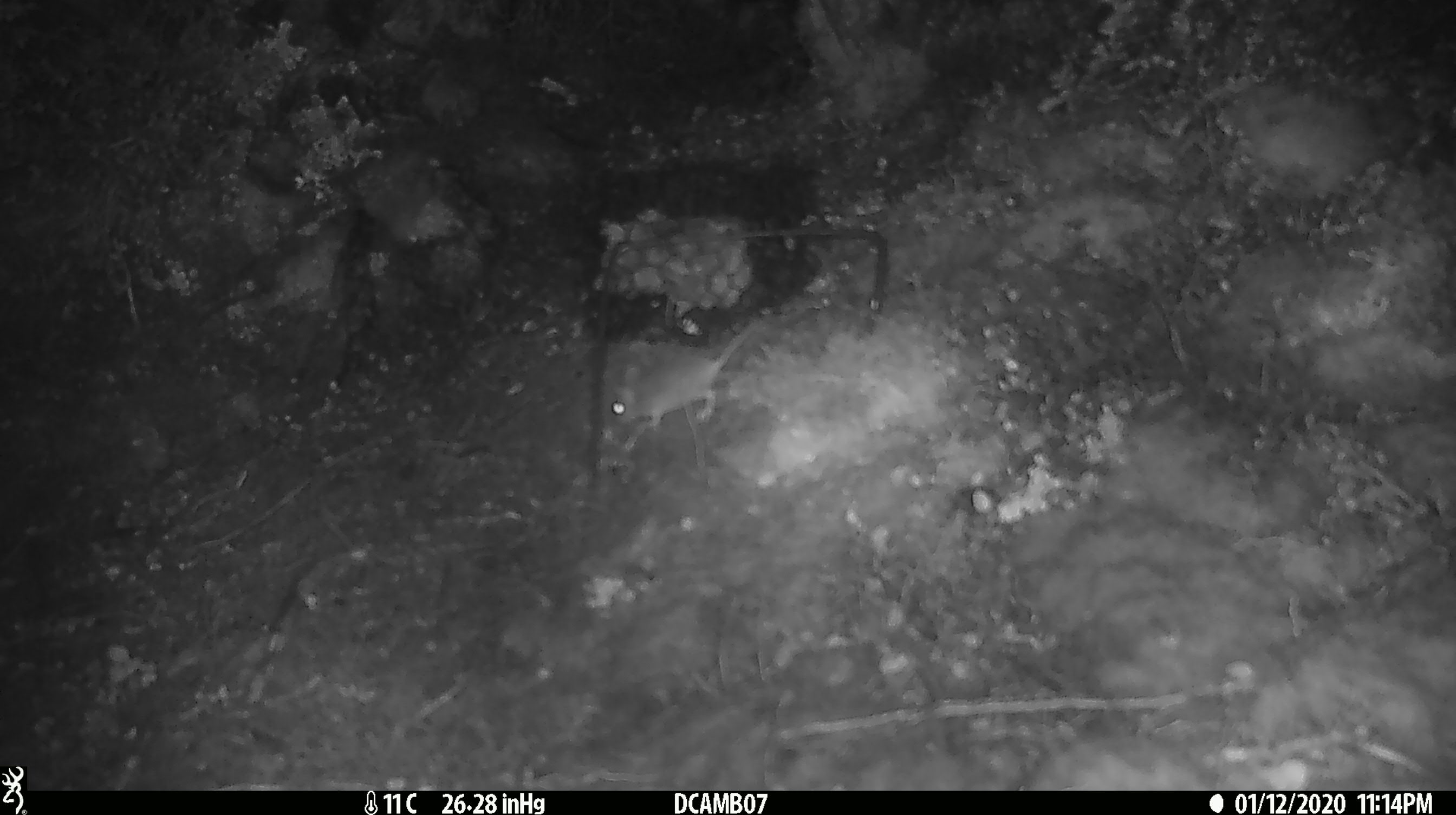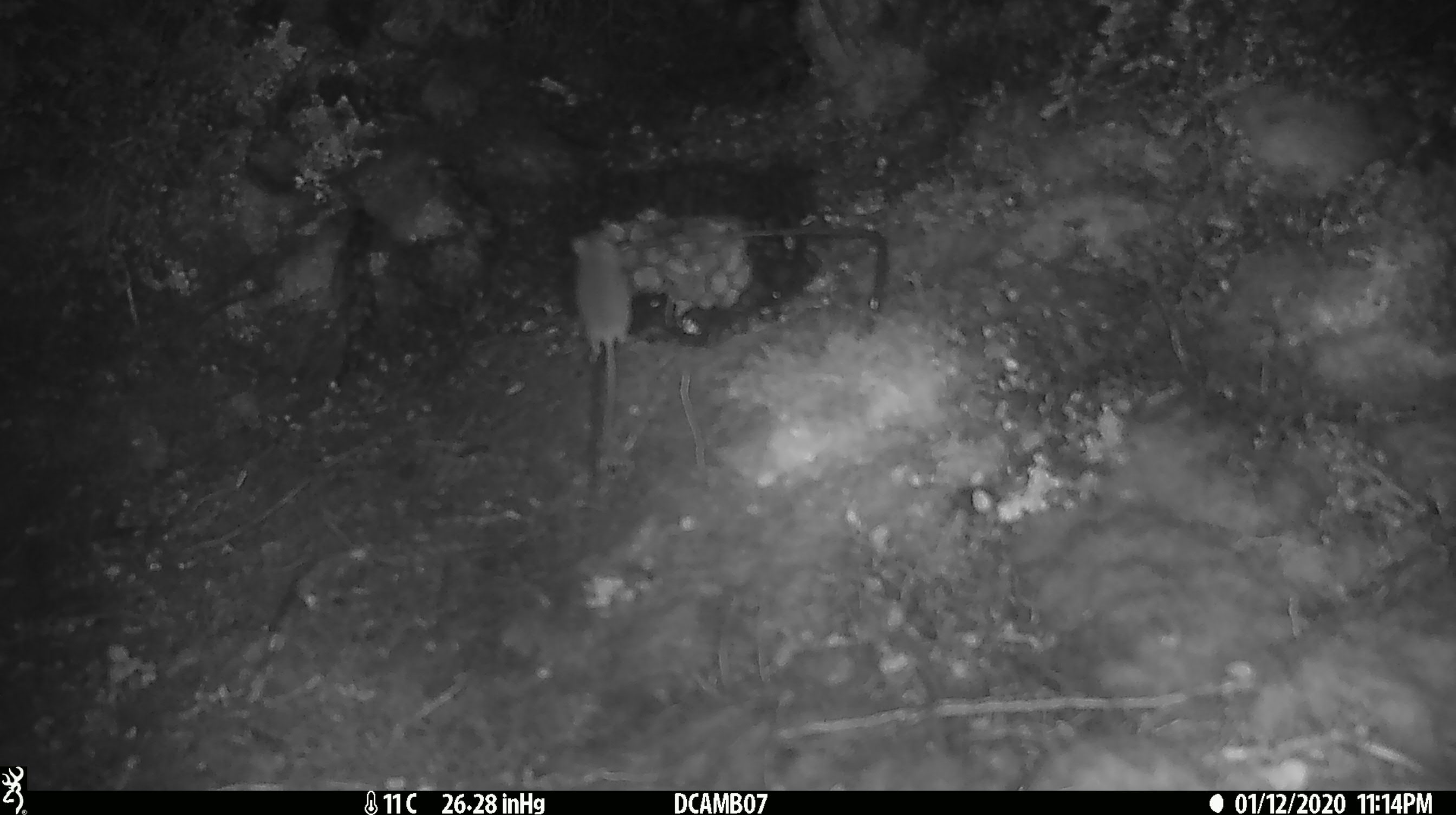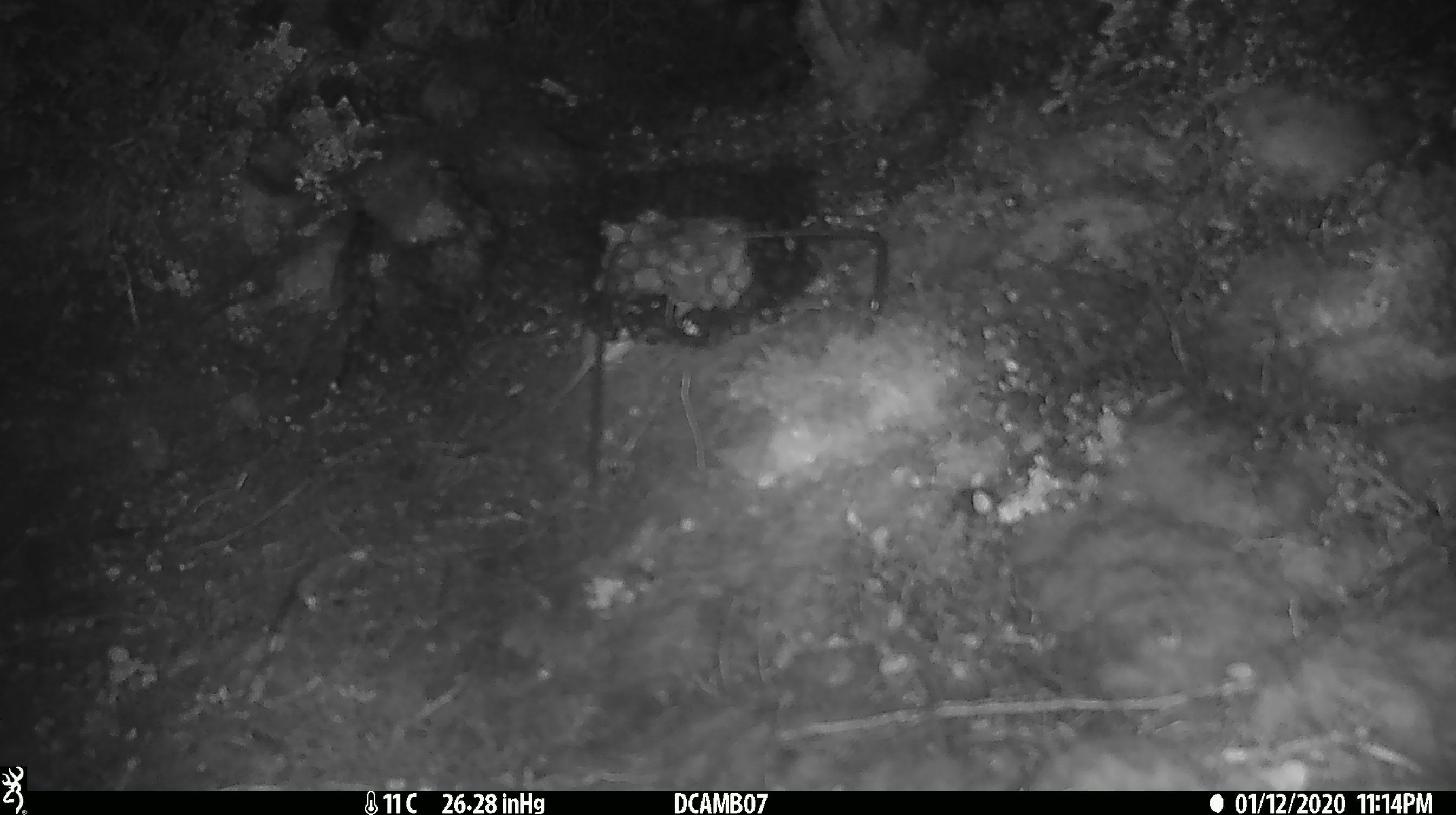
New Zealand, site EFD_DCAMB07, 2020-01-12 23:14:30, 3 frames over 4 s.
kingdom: Animalia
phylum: Chordata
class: Mammalia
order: Rodentia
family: Muridae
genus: Mus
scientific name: Mus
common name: mouse